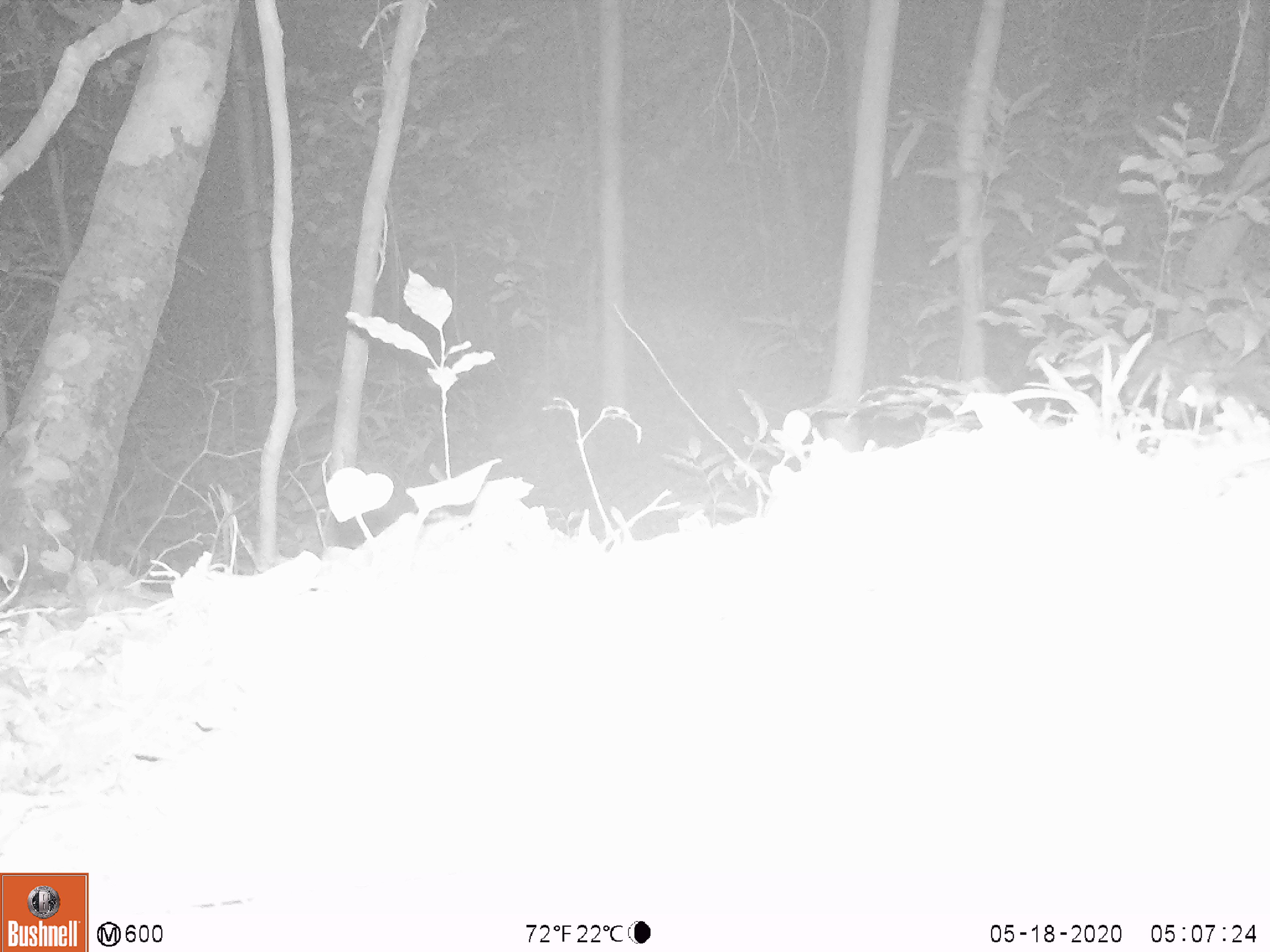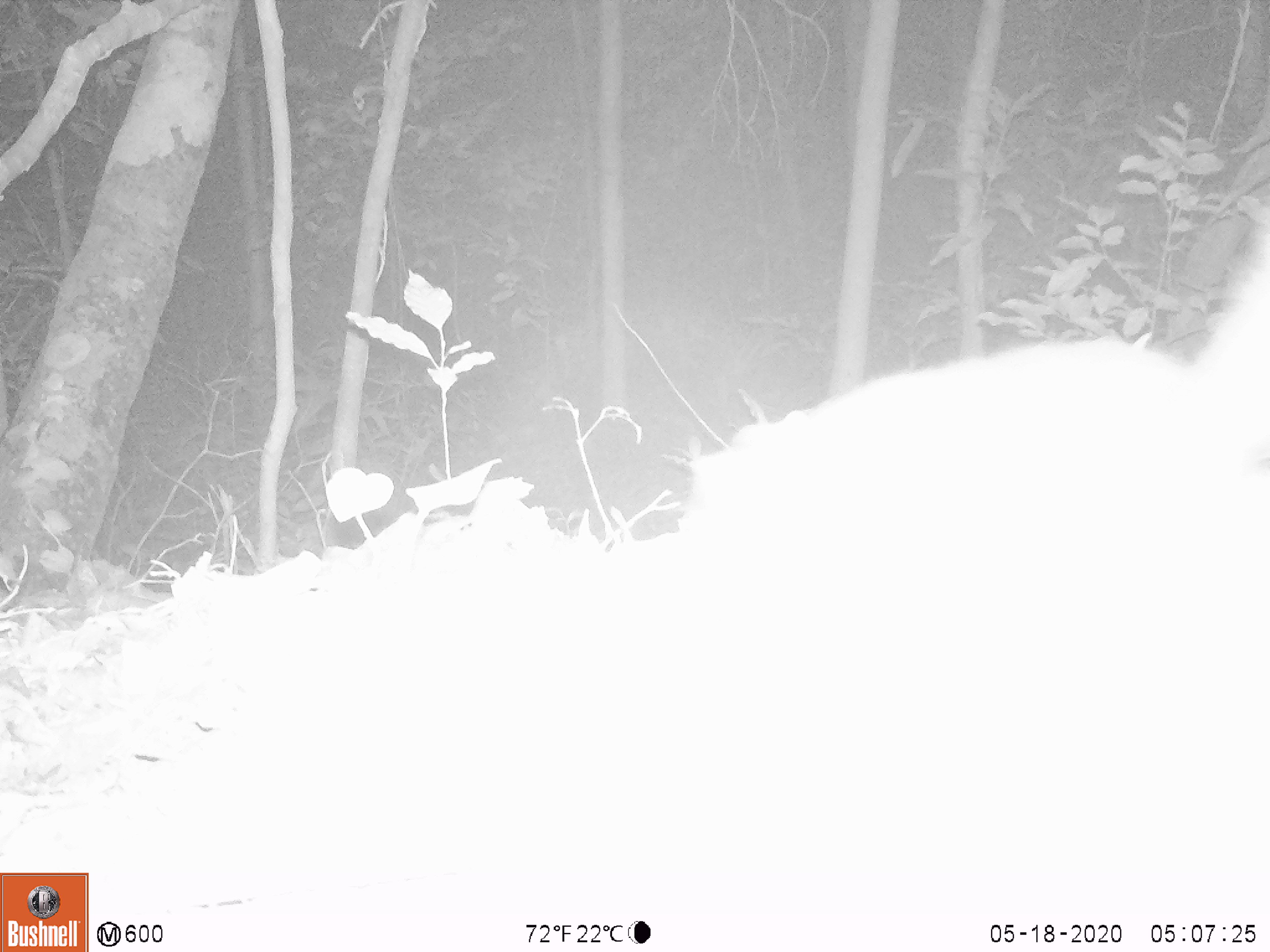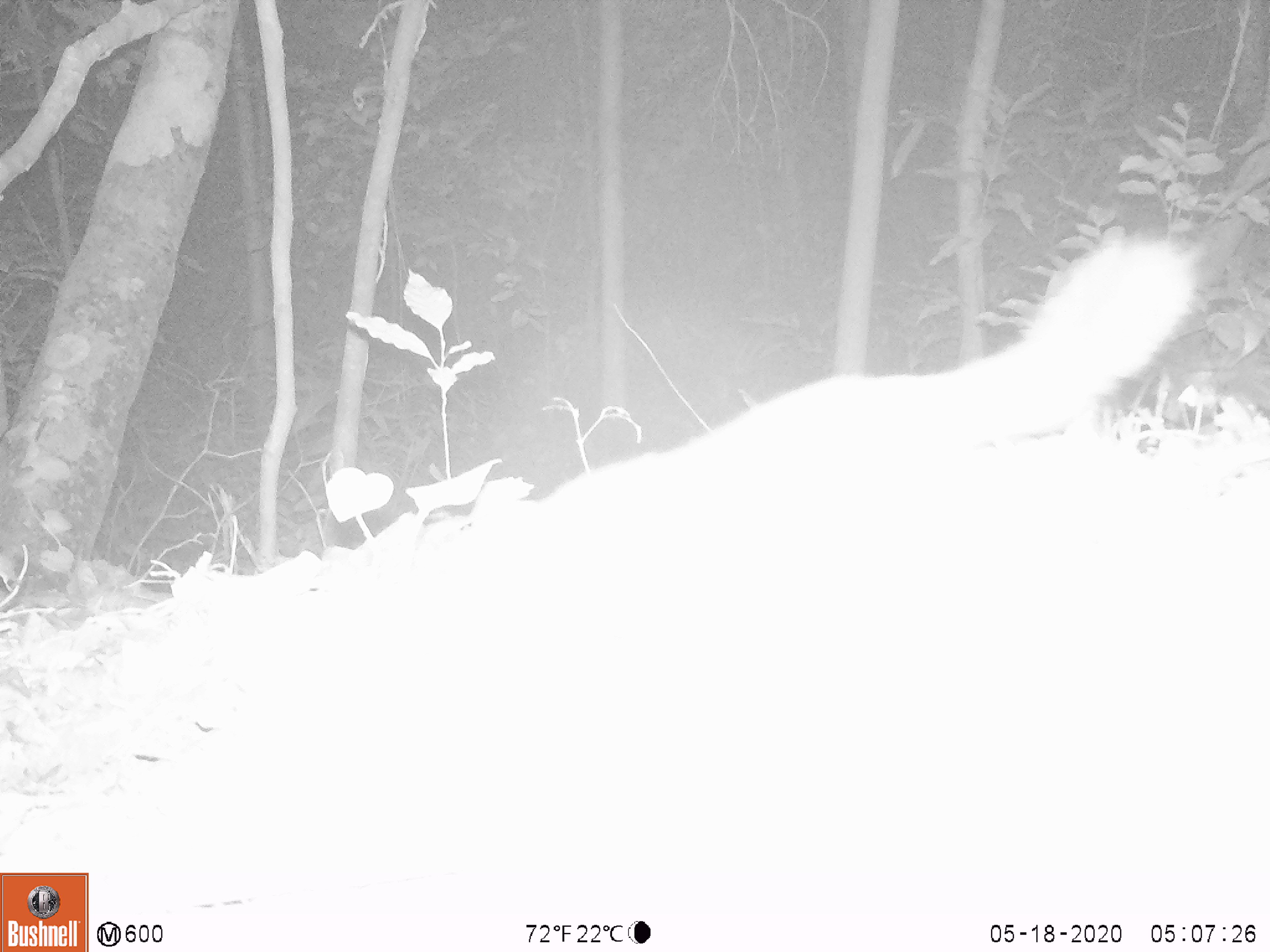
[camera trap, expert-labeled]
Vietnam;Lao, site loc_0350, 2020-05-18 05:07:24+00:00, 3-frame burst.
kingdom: Animalia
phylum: Chordata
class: Mammalia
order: Carnivora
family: Mustelidae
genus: Melogale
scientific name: Melogale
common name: ferret badger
Ferret badger (Melogale). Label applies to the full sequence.